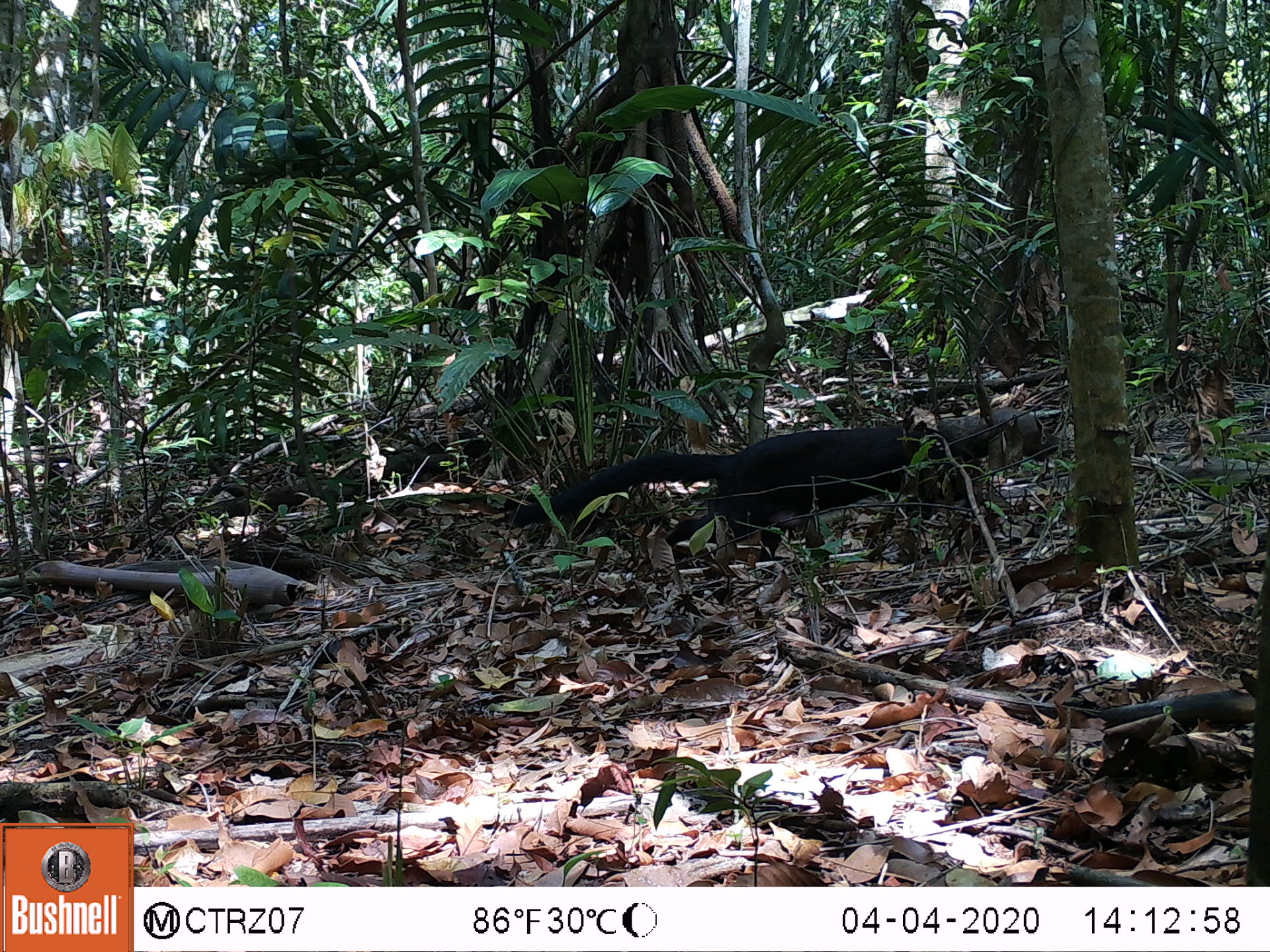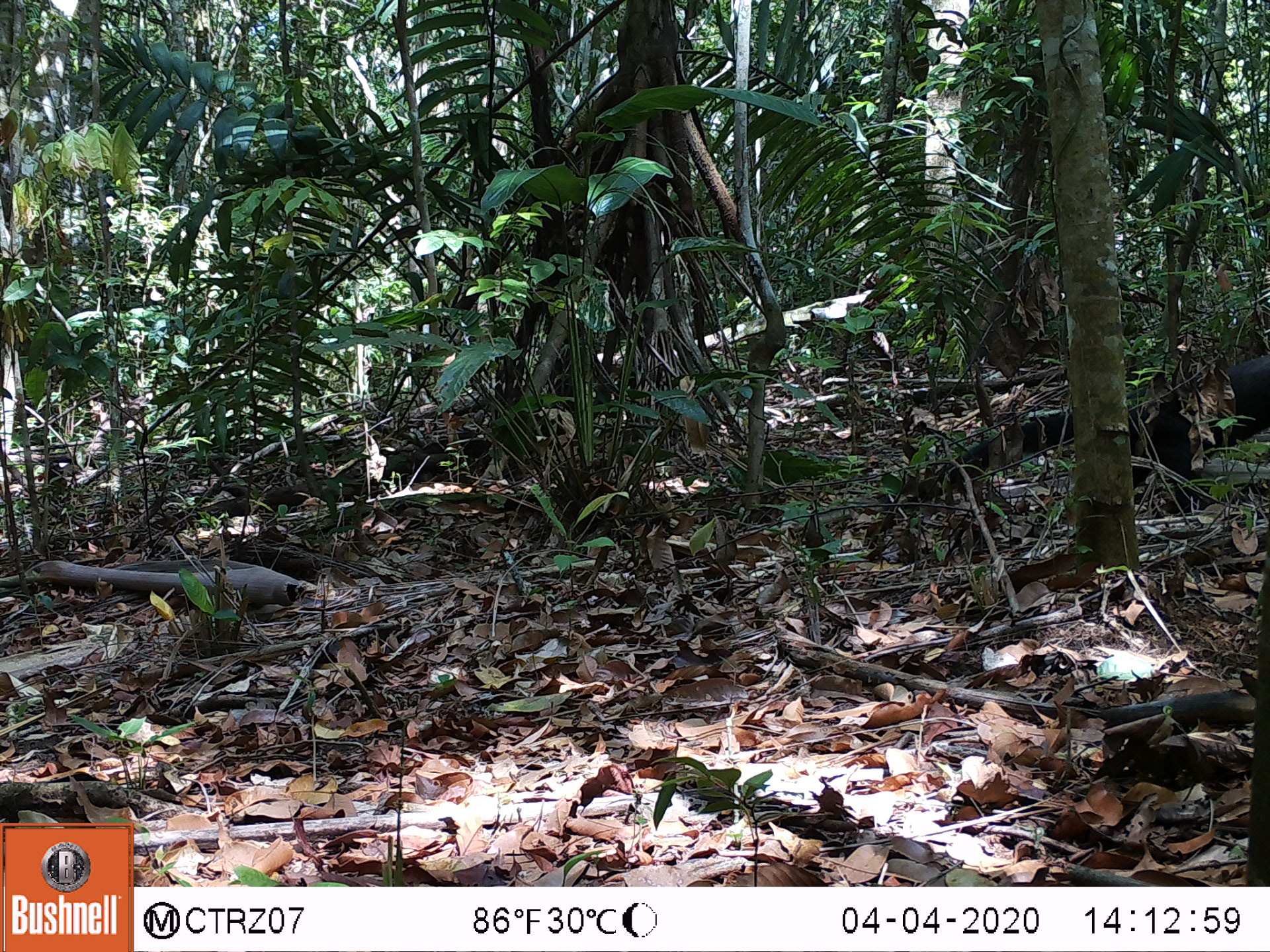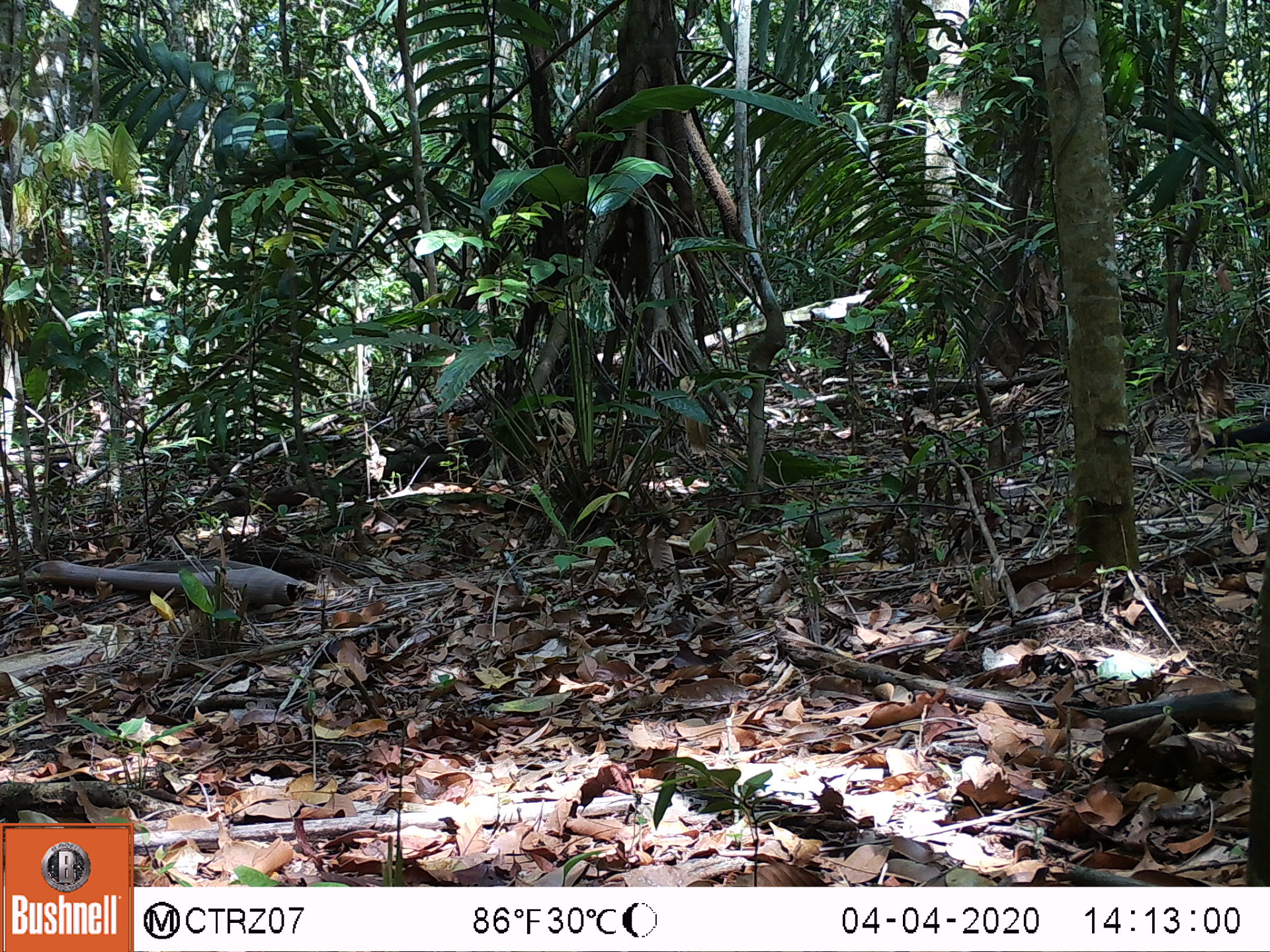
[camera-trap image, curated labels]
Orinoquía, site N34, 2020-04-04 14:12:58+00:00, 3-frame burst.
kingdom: Animalia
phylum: Chordata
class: Mammalia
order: Carnivora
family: Mustelidae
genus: Eira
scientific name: Eira barbara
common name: tayra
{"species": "tayra (Eira barbara)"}